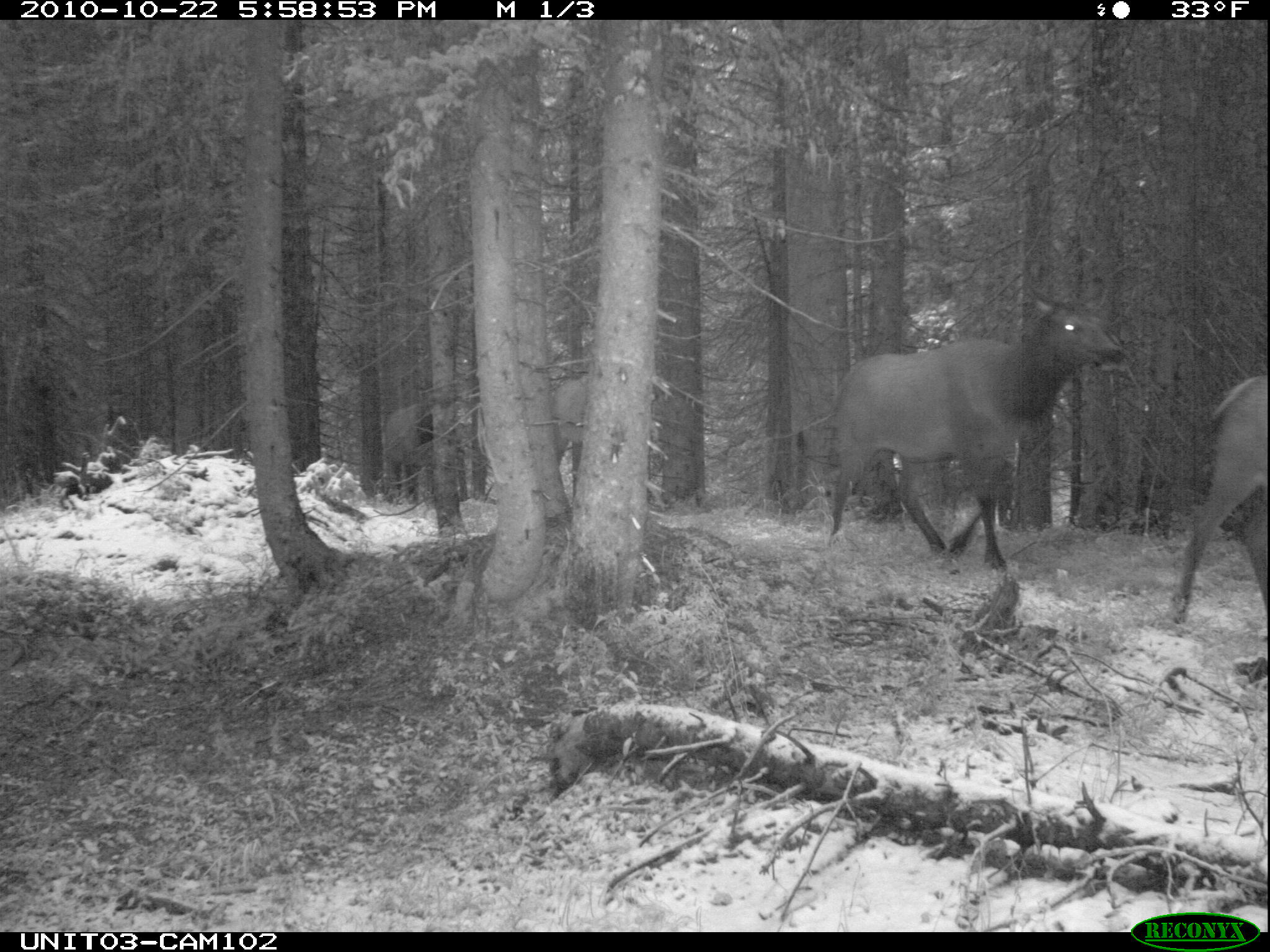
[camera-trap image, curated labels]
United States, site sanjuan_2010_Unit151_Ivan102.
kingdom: Animalia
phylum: Chordata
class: Mammalia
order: Artiodactyla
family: Cervidae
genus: Cervus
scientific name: Cervus elaphus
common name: red deer